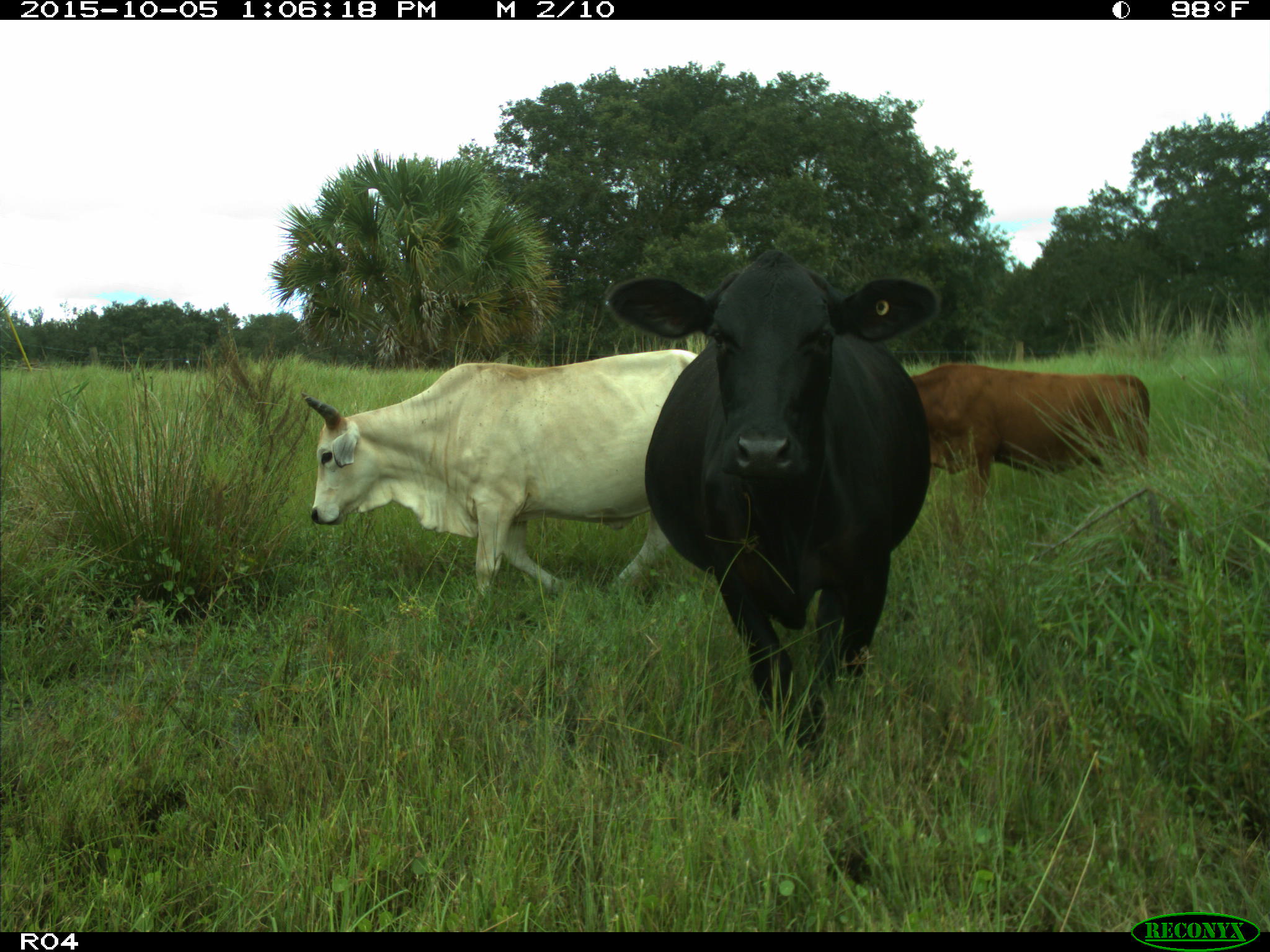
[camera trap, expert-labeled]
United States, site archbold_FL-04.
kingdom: Animalia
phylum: Chordata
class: Mammalia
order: Artiodactyla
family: Bovidae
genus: Bos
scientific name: Bos taurus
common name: domestic cow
Bos taurus (domestic cow).